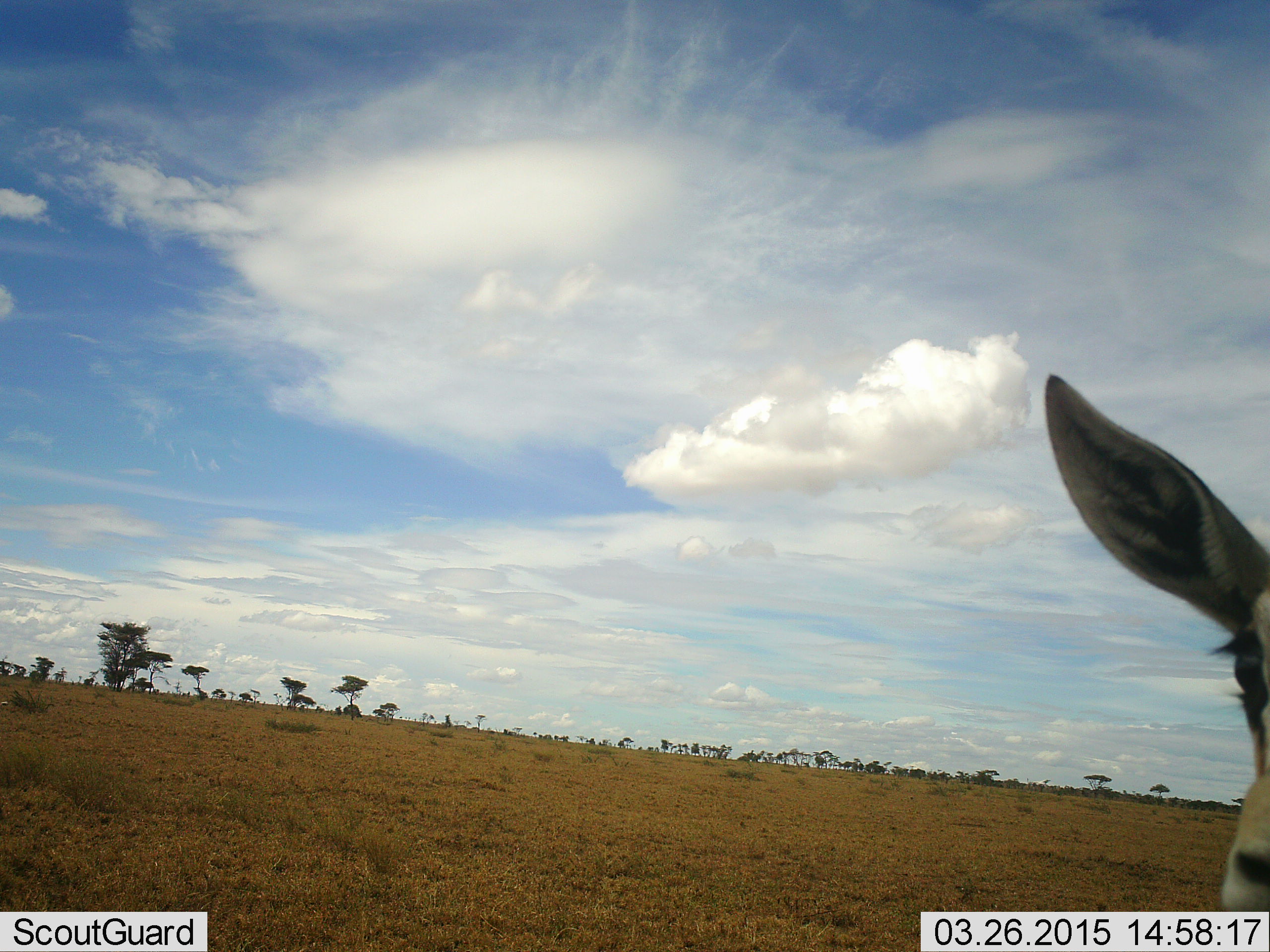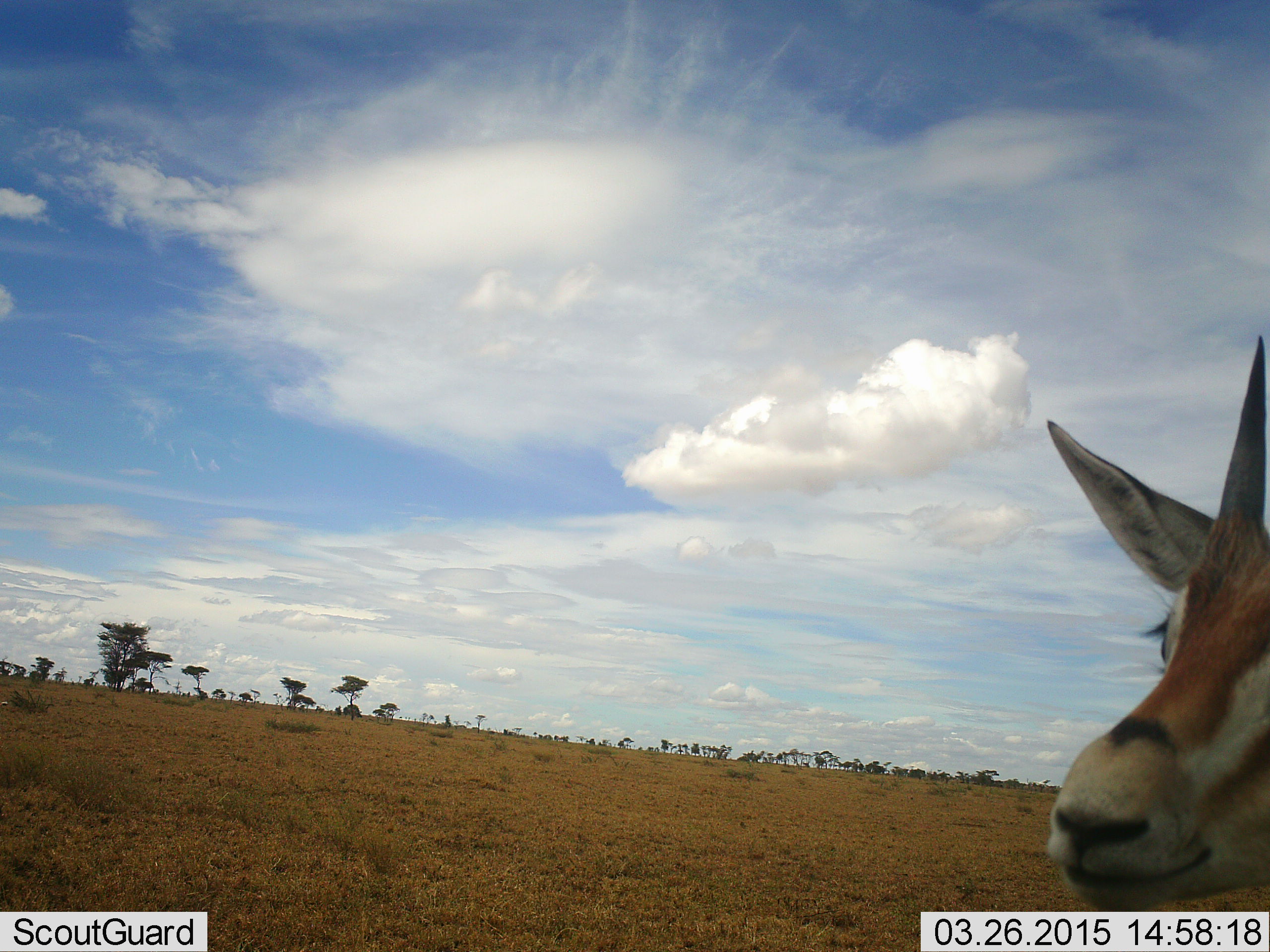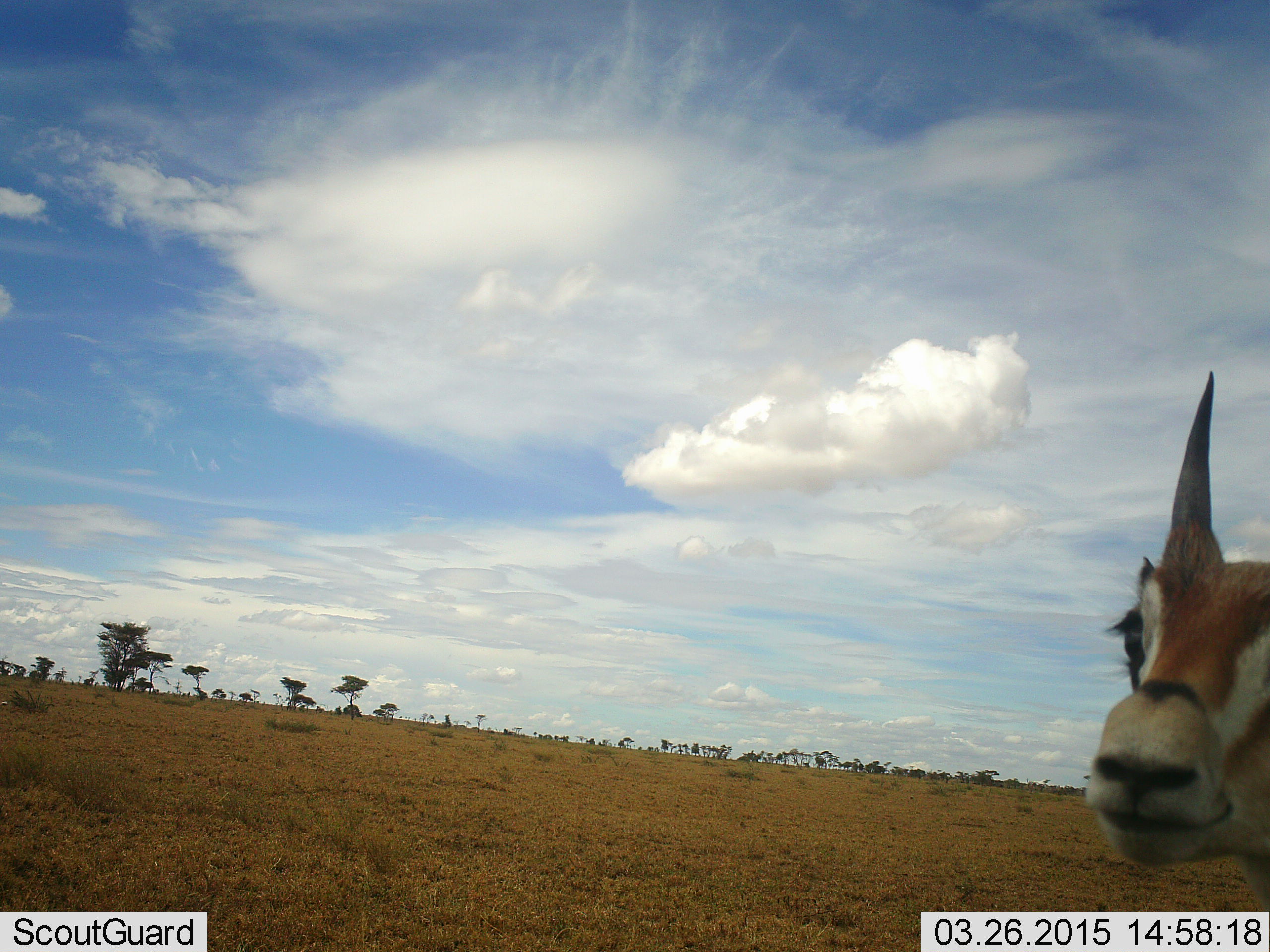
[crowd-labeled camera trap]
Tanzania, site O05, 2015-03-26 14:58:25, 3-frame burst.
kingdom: Animalia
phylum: Chordata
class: Mammalia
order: Artiodactyla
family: Bovidae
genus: Nanger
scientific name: Nanger granti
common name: grant's gazelle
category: gazellegrants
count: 1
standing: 100%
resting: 0%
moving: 0%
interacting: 0%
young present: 0%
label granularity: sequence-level